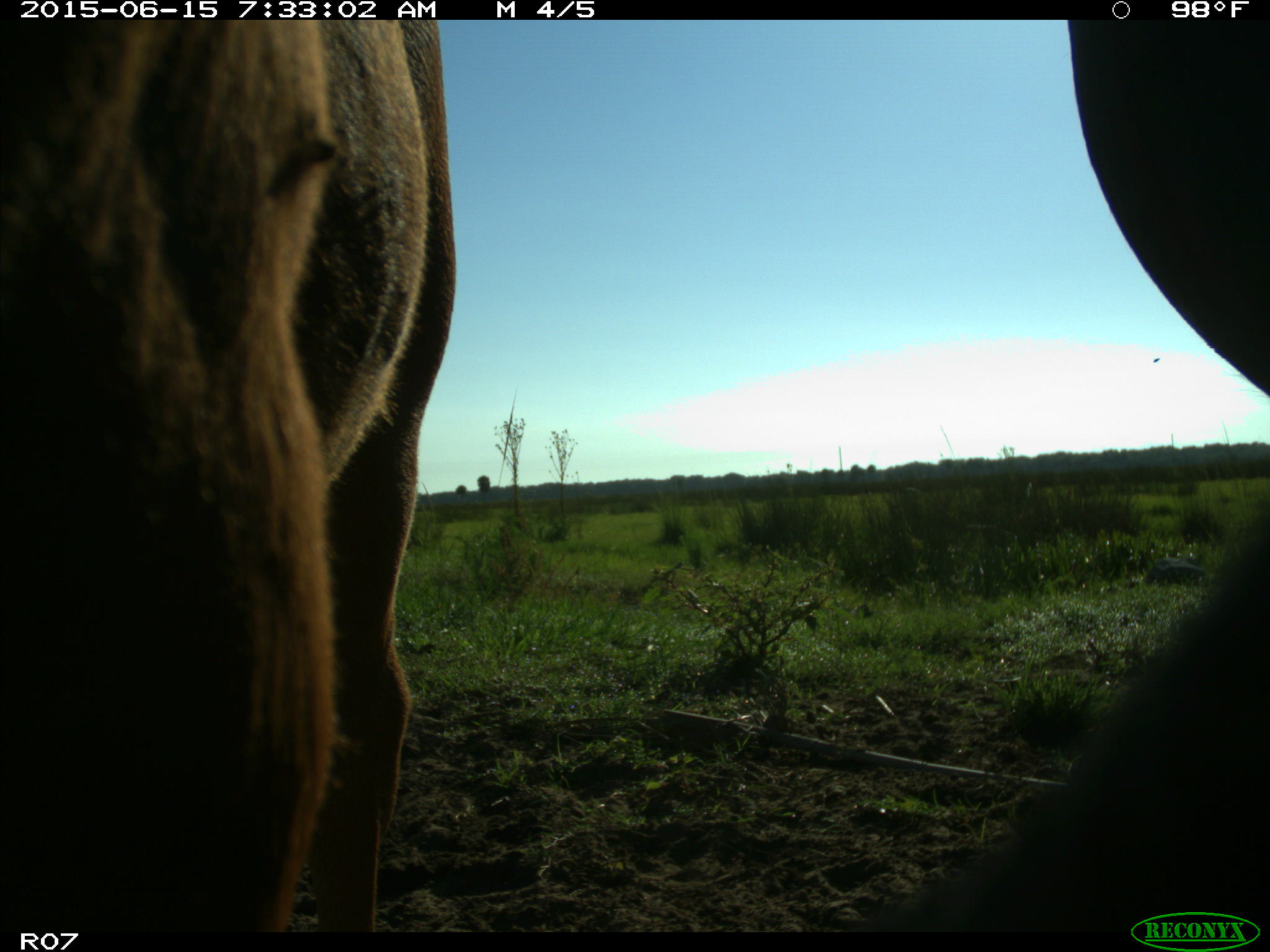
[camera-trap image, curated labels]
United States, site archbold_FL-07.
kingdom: Animalia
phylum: Chordata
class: Mammalia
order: Artiodactyla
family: Bovidae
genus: Bos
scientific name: Bos taurus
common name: domestic cow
Bos taurus (domestic cow).